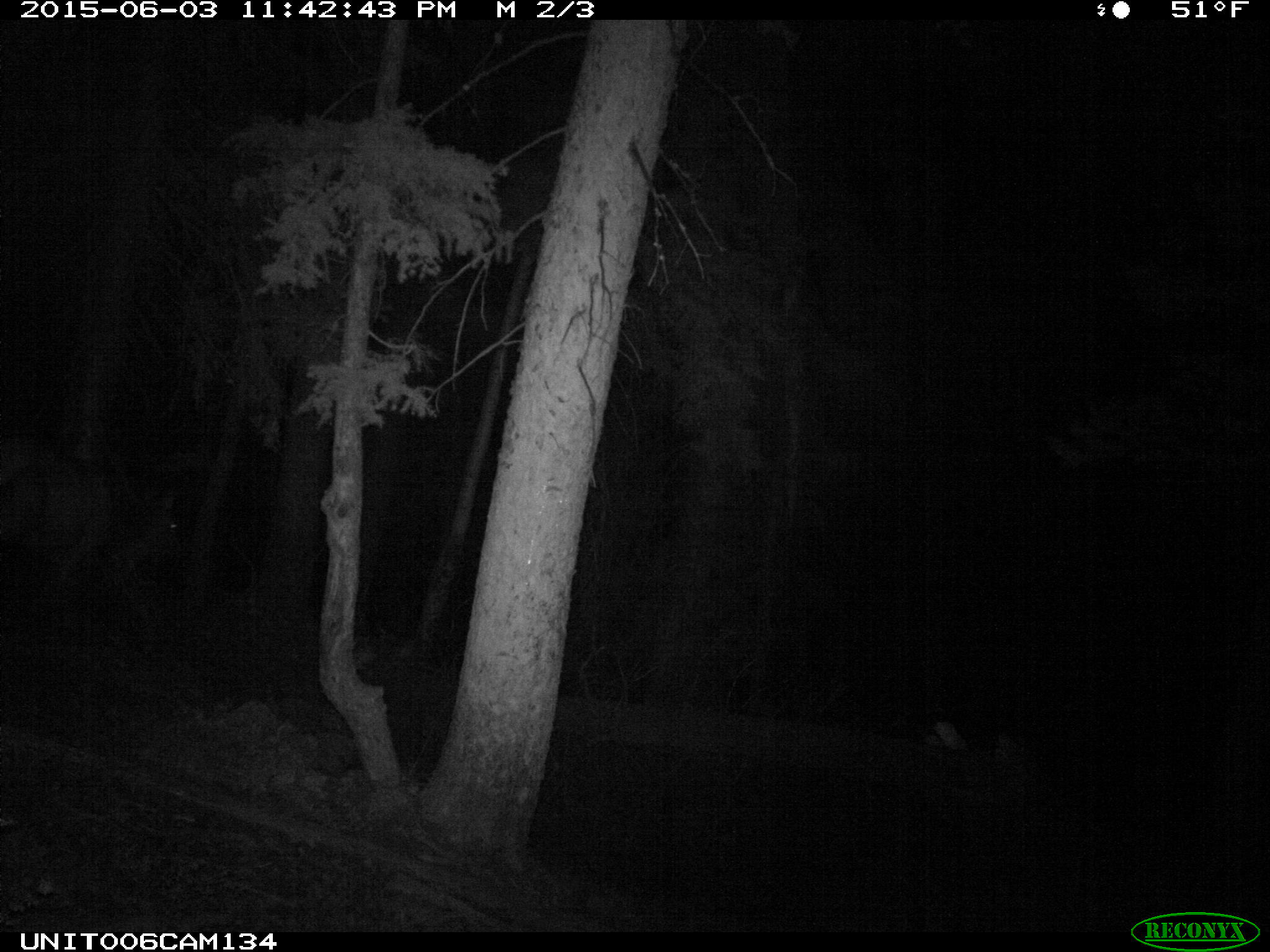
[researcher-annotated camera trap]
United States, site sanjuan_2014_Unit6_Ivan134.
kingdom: Animalia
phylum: Chordata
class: Mammalia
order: Artiodactyla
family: Cervidae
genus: Cervus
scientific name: Cervus elaphus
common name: red deer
Cervus elaphus (red deer).